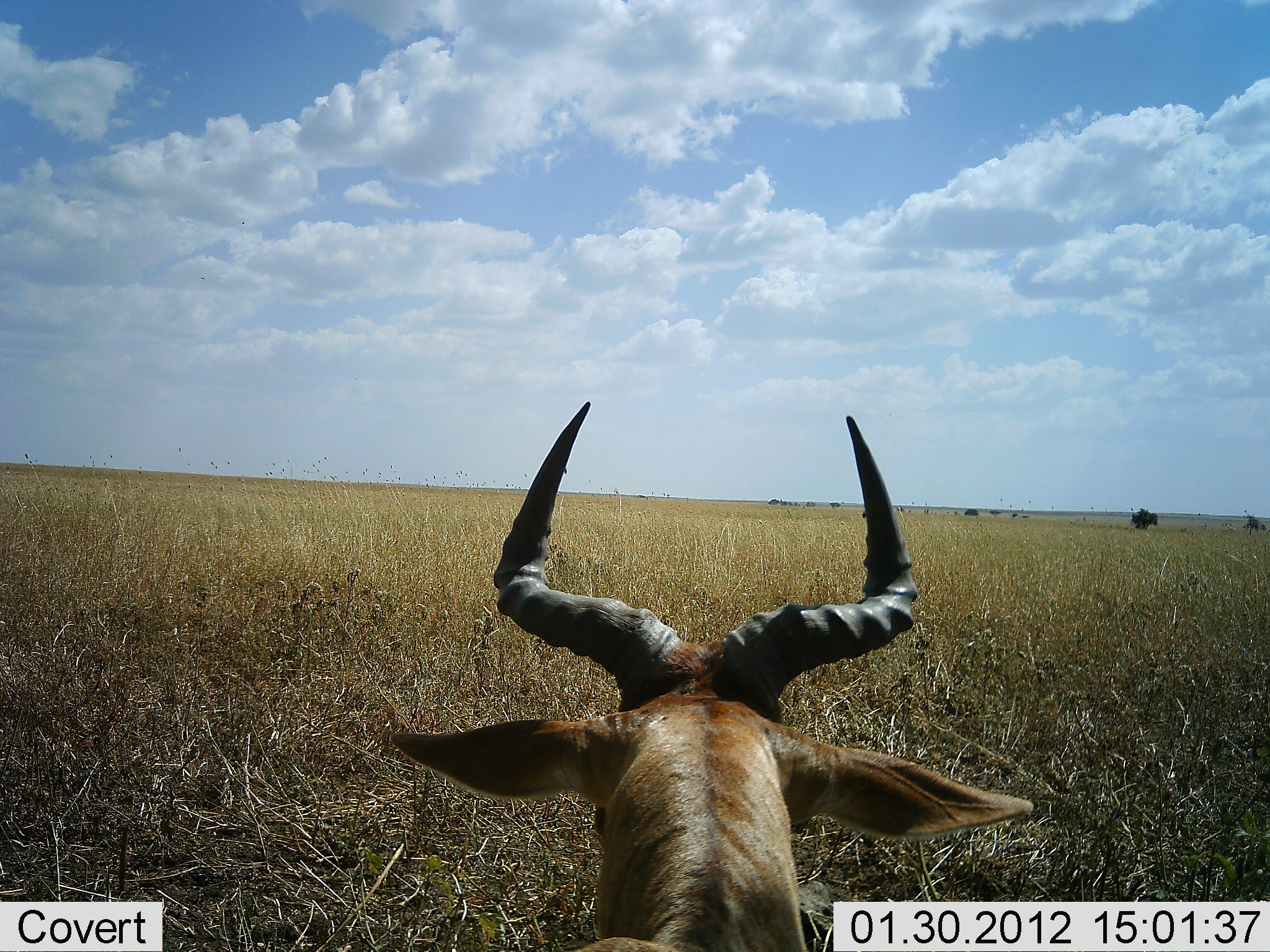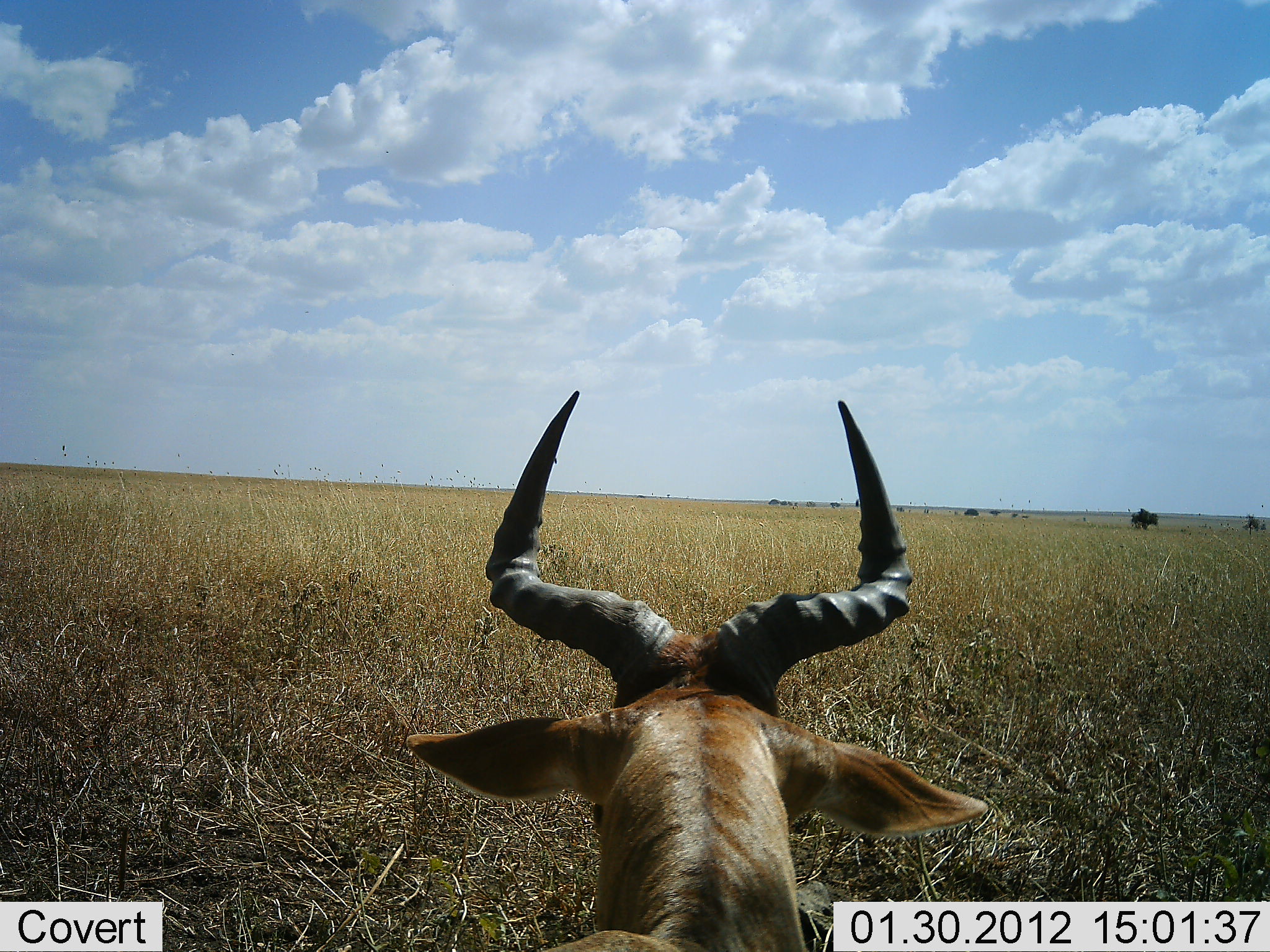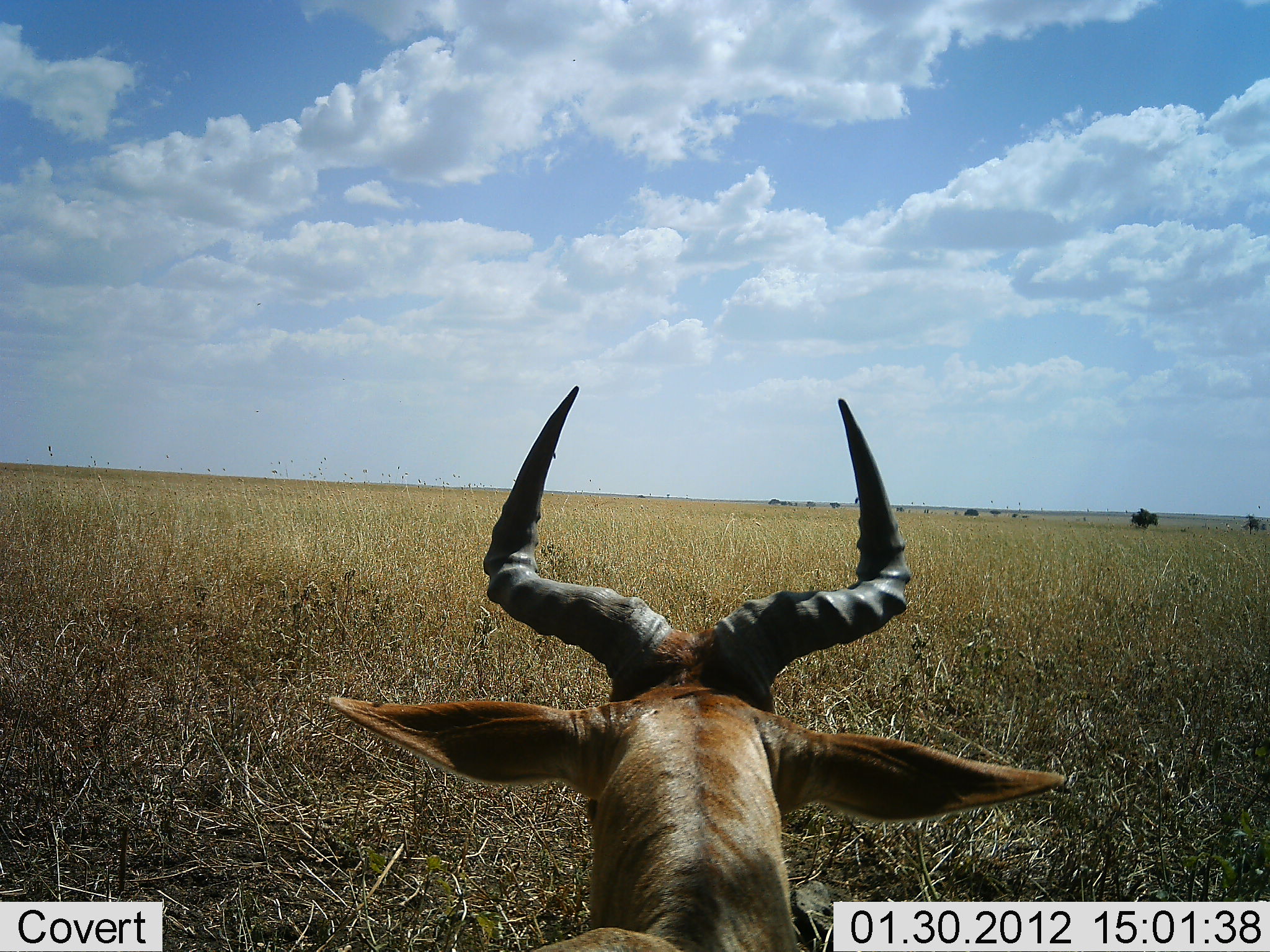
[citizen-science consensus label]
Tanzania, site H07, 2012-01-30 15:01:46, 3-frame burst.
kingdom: Animalia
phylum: Chordata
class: Mammalia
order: Artiodactyla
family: Bovidae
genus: Alcelaphus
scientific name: Alcelaphus buselaphus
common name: hartebeest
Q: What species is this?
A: Hartebeest (Alcelaphus buselaphus).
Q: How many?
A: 1.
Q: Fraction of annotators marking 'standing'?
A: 38%.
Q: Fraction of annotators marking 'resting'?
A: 46%.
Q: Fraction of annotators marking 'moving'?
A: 8%.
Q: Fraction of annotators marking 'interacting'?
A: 8%.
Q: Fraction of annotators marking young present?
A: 0%.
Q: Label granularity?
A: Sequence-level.